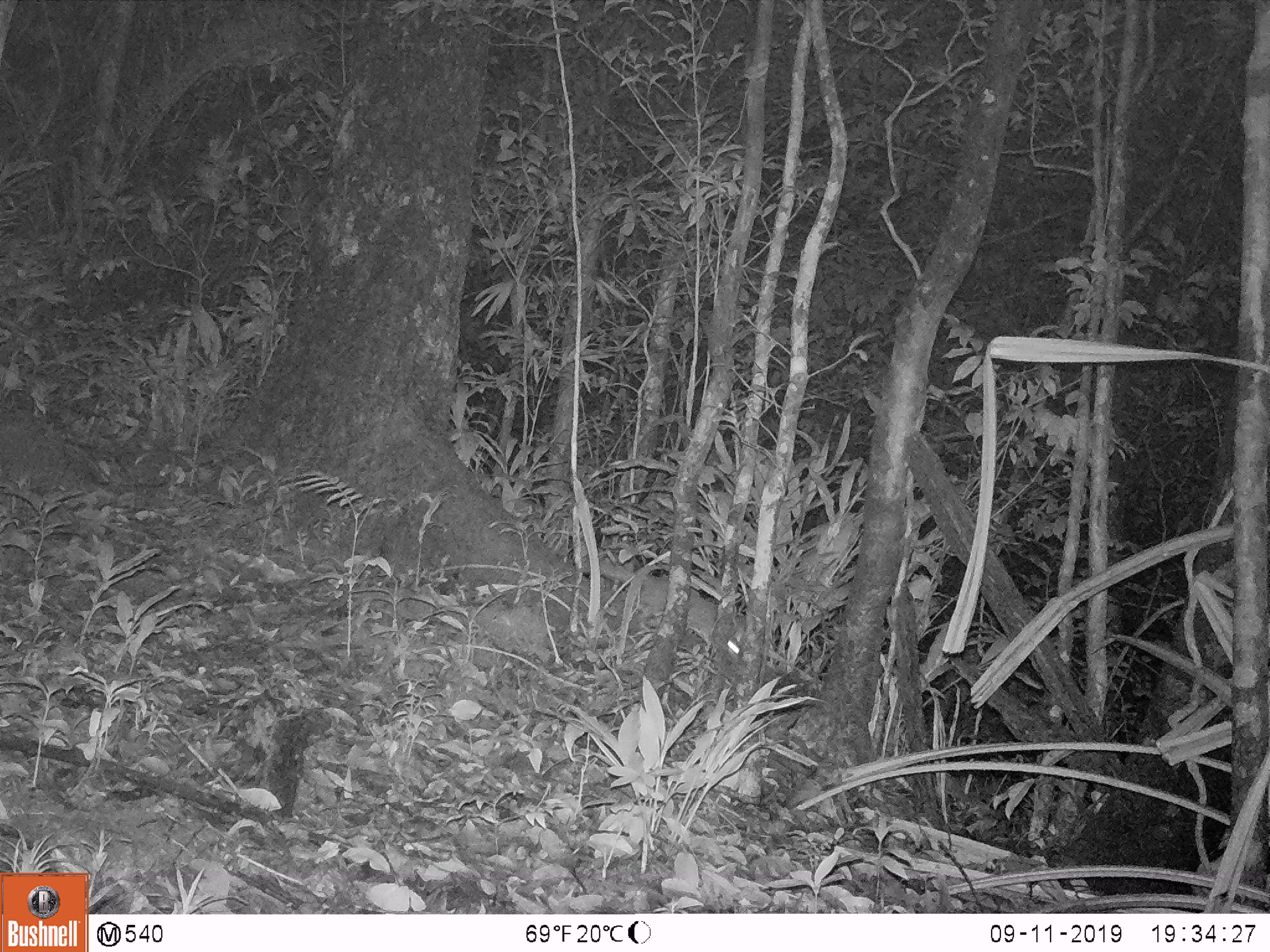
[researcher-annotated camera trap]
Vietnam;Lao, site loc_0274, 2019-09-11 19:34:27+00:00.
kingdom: Animalia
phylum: Chordata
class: Mammalia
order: Carnivora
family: Mustelidae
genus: Melogale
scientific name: Melogale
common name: ferret badger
Ferret badger (Melogale). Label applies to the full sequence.